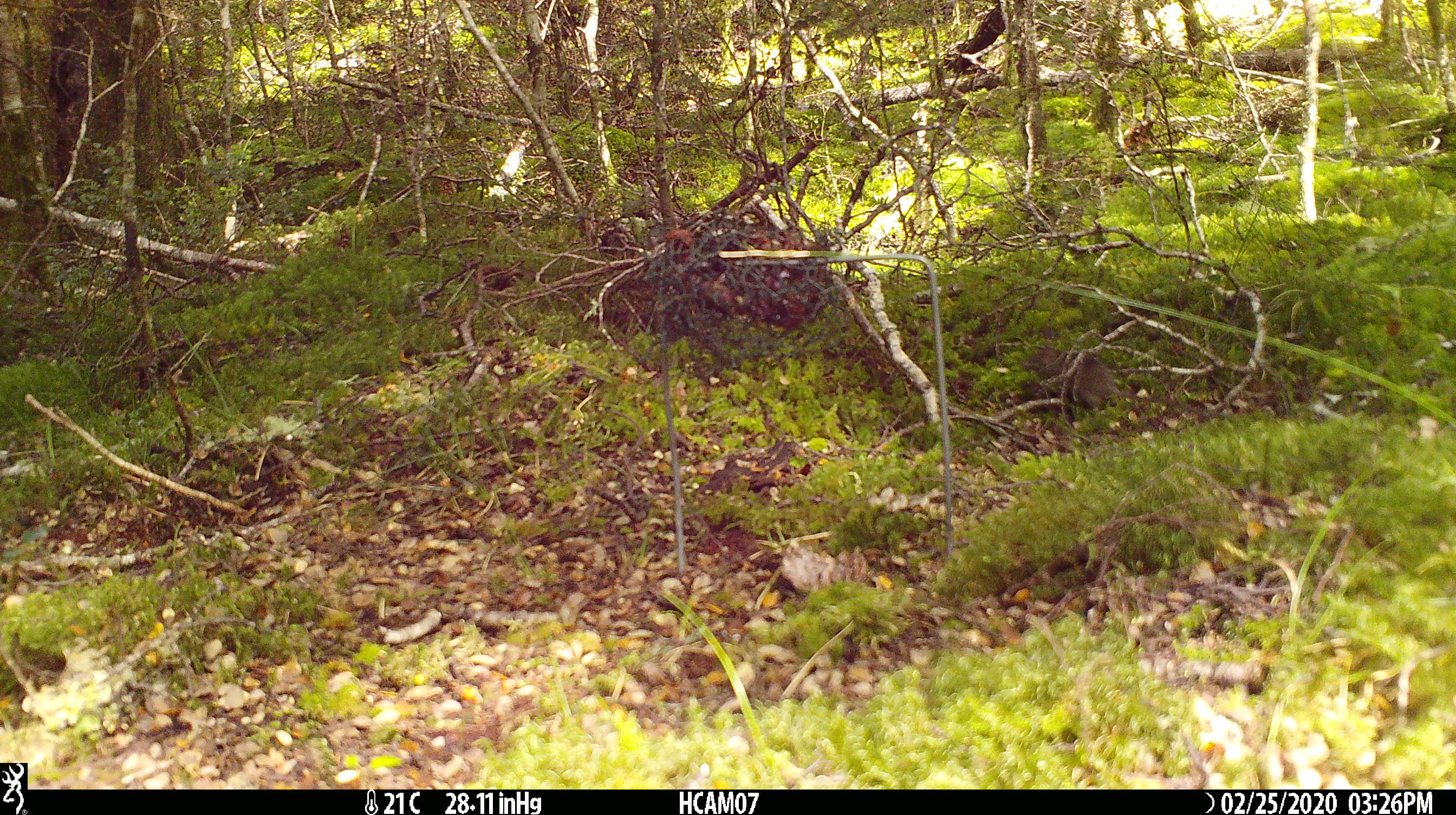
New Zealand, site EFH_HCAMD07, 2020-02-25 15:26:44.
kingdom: Animalia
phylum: Chordata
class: Mammalia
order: Rodentia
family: Muridae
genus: Mus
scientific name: Mus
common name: mouse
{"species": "mouse (Mus)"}